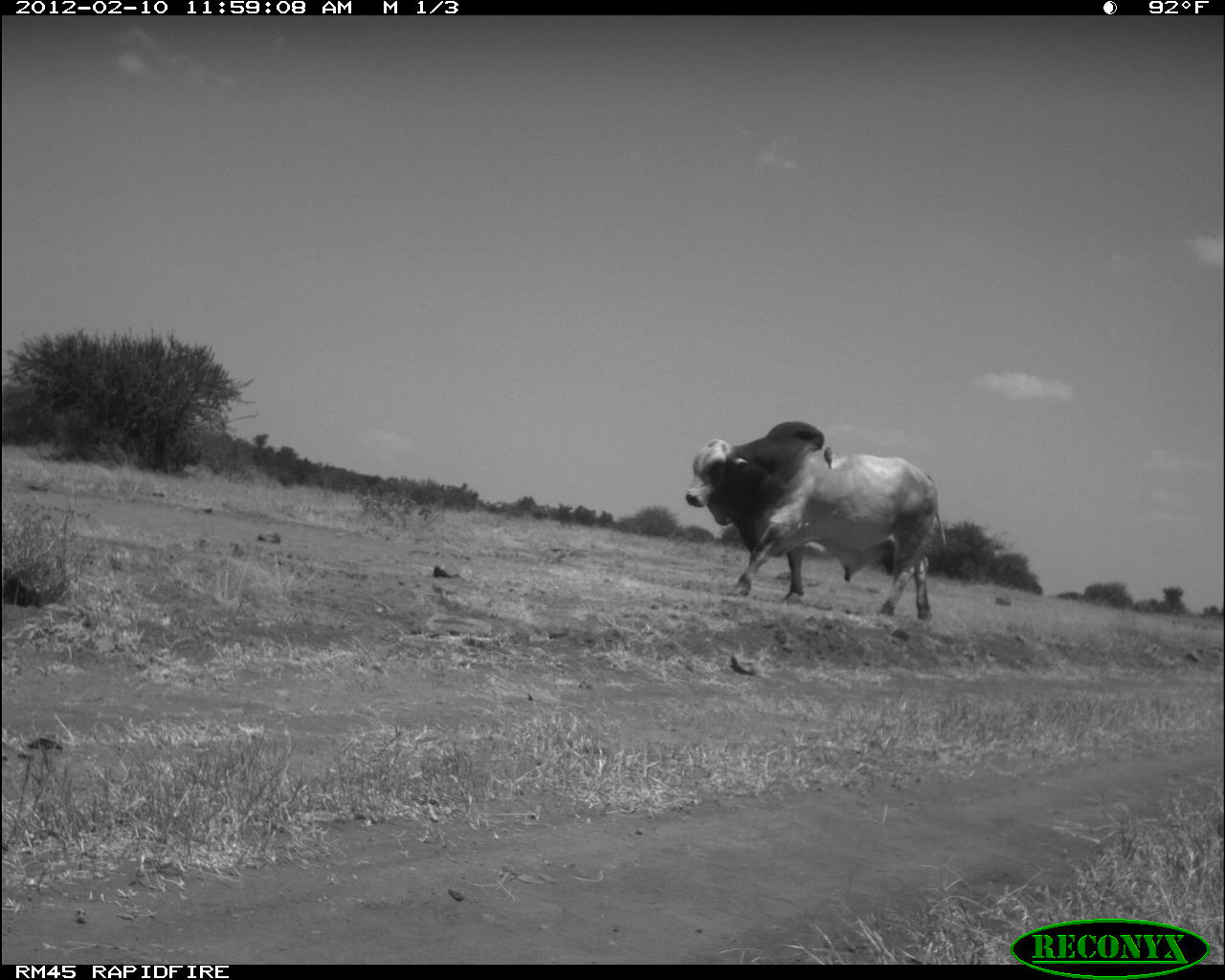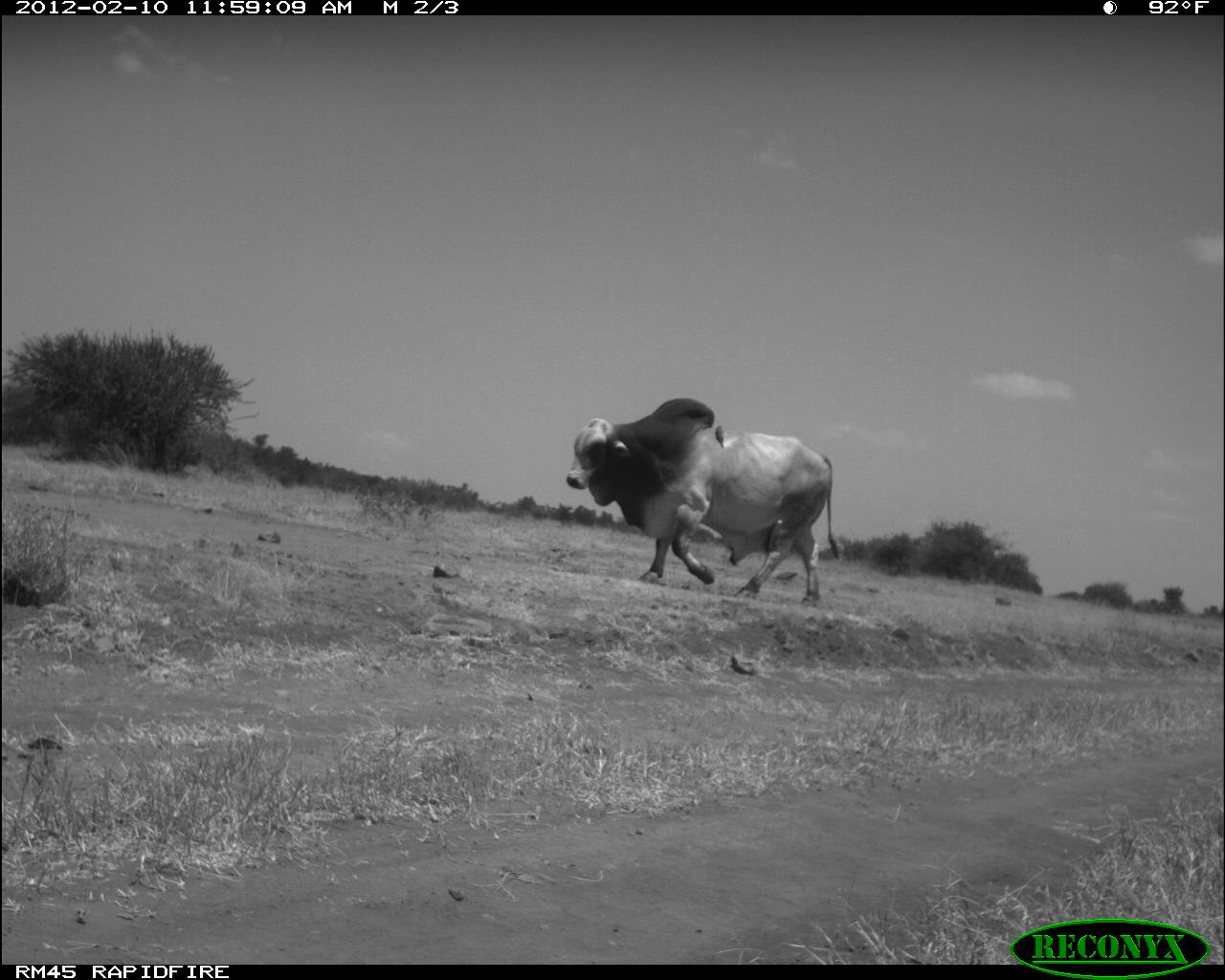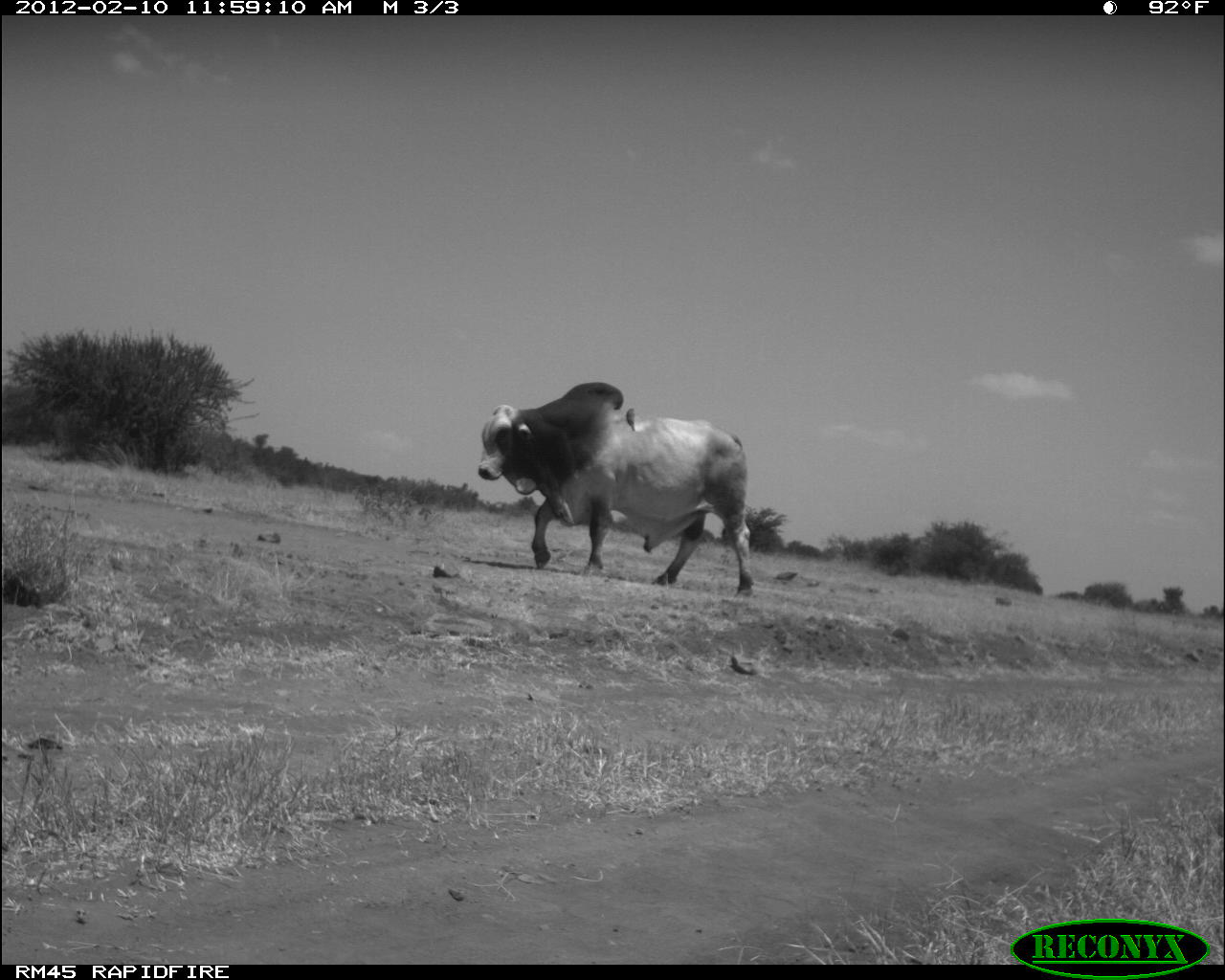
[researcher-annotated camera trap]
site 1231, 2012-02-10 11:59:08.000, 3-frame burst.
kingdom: Animalia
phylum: Chordata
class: Mammalia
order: Artiodactyla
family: Bovidae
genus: Bos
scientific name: Bos taurus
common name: domestic cattle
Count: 1.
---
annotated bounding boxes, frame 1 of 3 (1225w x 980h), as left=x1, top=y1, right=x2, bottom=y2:
bos taurus: left=681, top=419, right=947, bottom=621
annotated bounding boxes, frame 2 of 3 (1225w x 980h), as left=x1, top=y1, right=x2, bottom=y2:
bos taurus: left=563, top=396, right=840, bottom=607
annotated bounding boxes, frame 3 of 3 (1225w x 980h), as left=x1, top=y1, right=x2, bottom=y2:
bos taurus: left=476, top=379, right=754, bottom=597